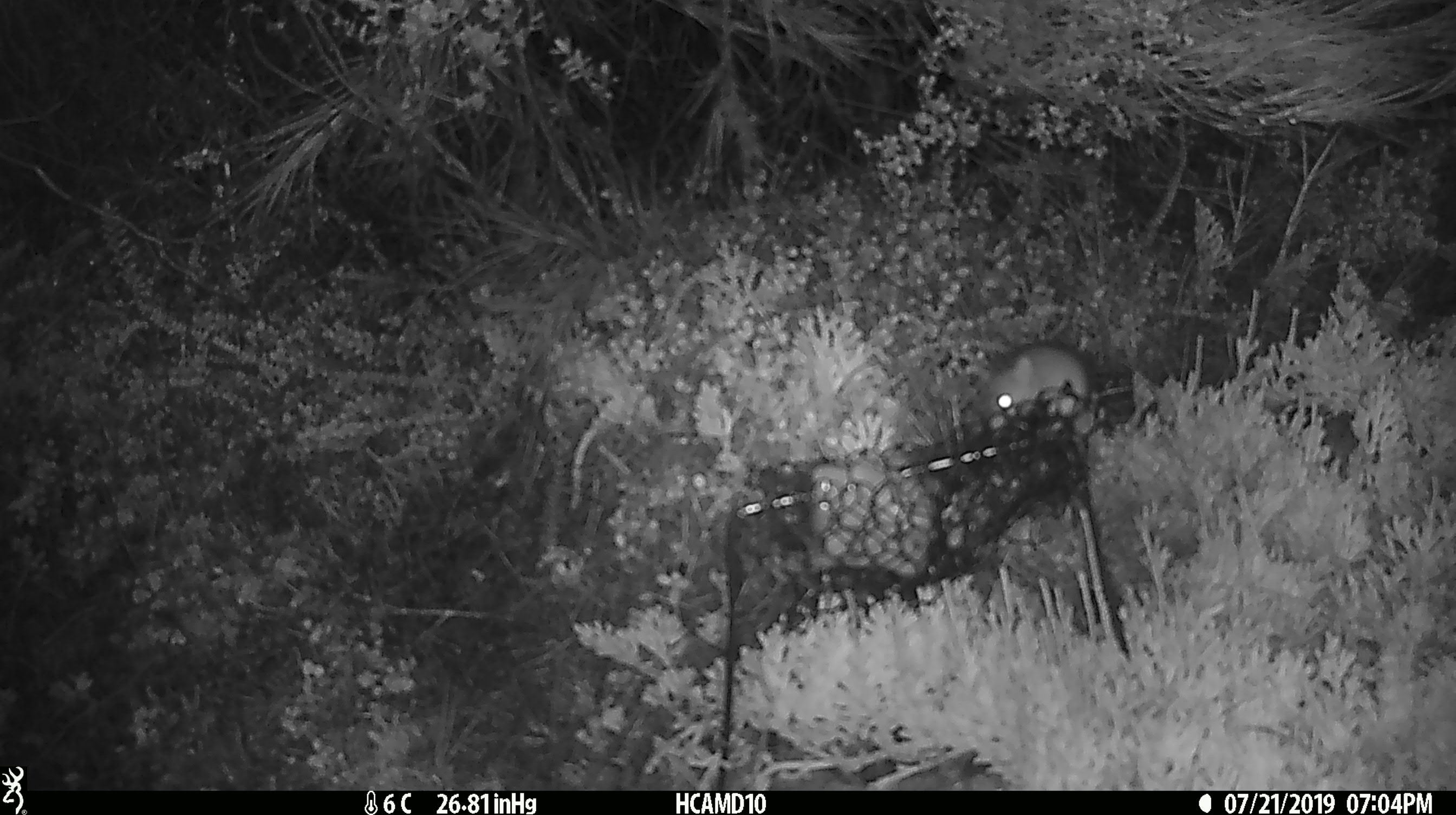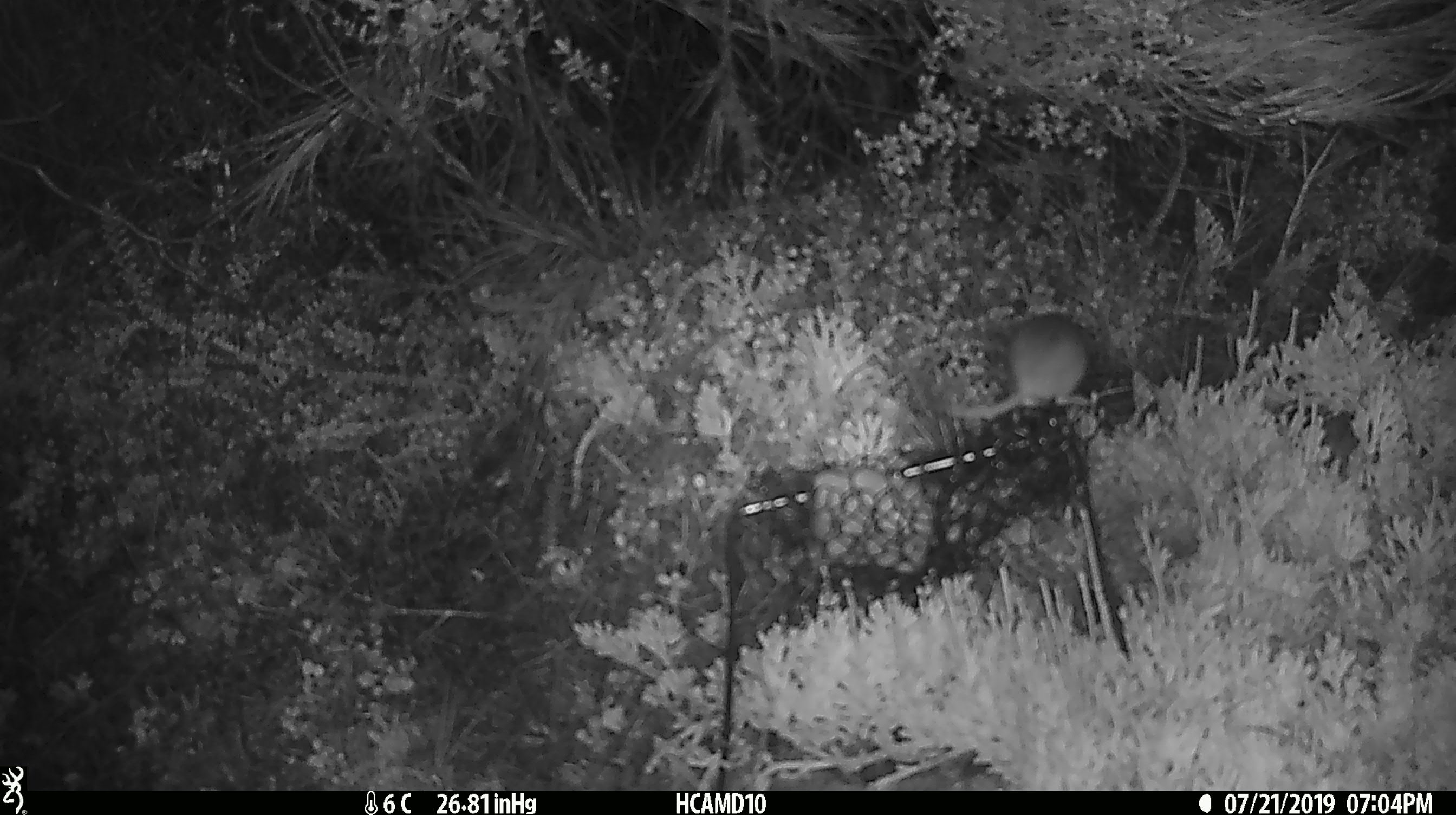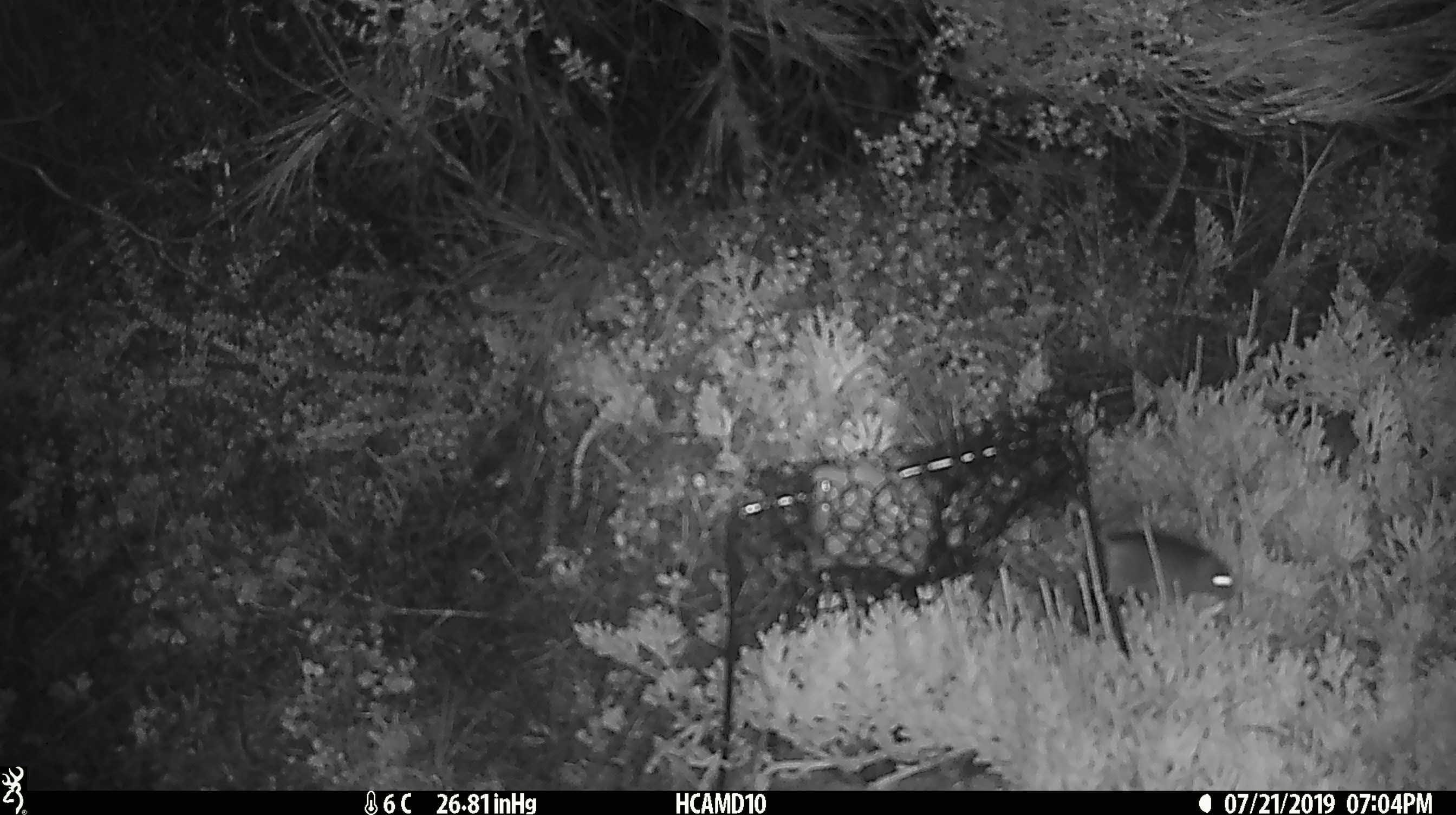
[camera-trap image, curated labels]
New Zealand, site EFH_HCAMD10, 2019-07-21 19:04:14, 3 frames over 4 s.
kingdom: Animalia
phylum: Chordata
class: Mammalia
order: Rodentia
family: Muridae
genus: Mus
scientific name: Mus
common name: mouse